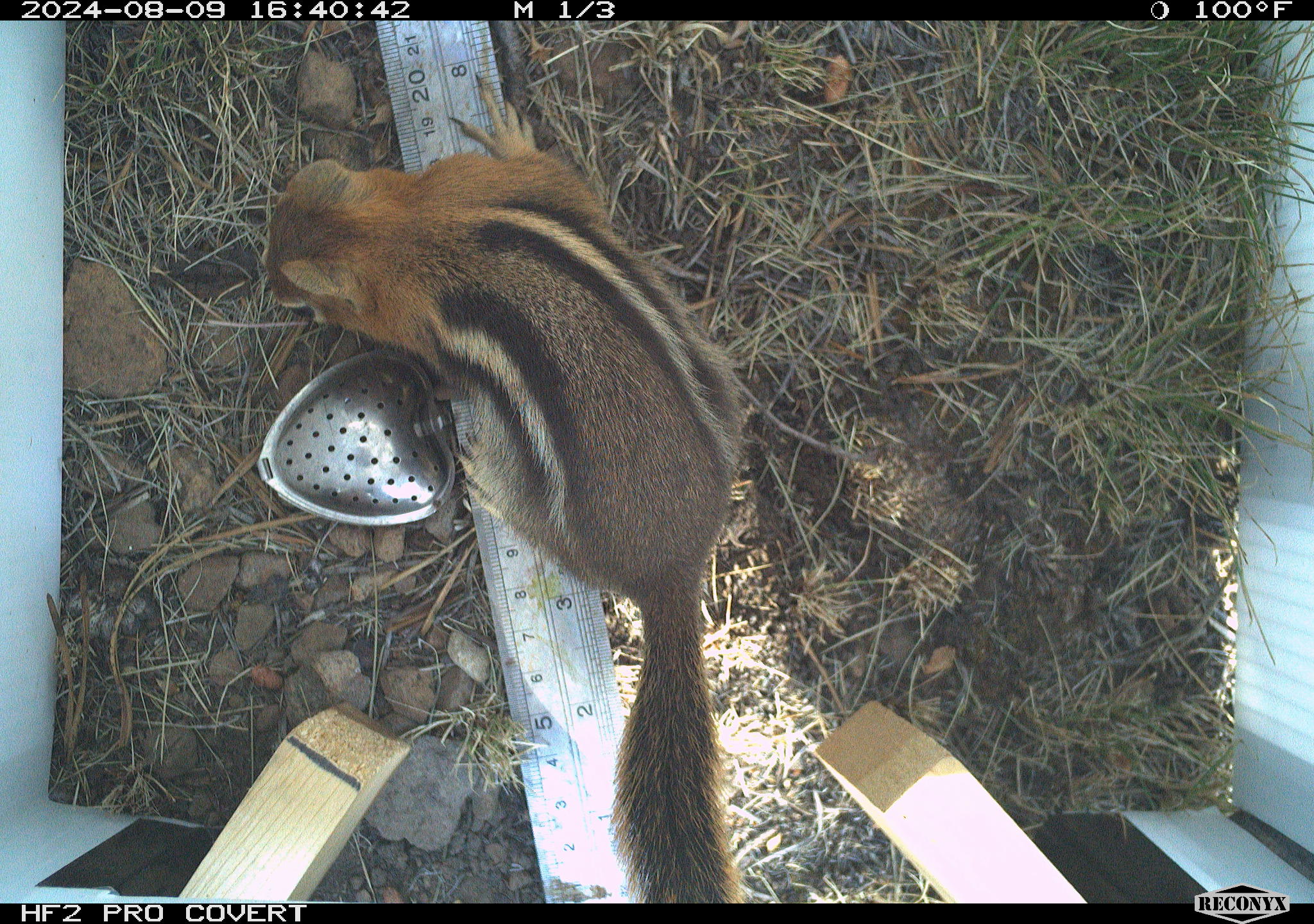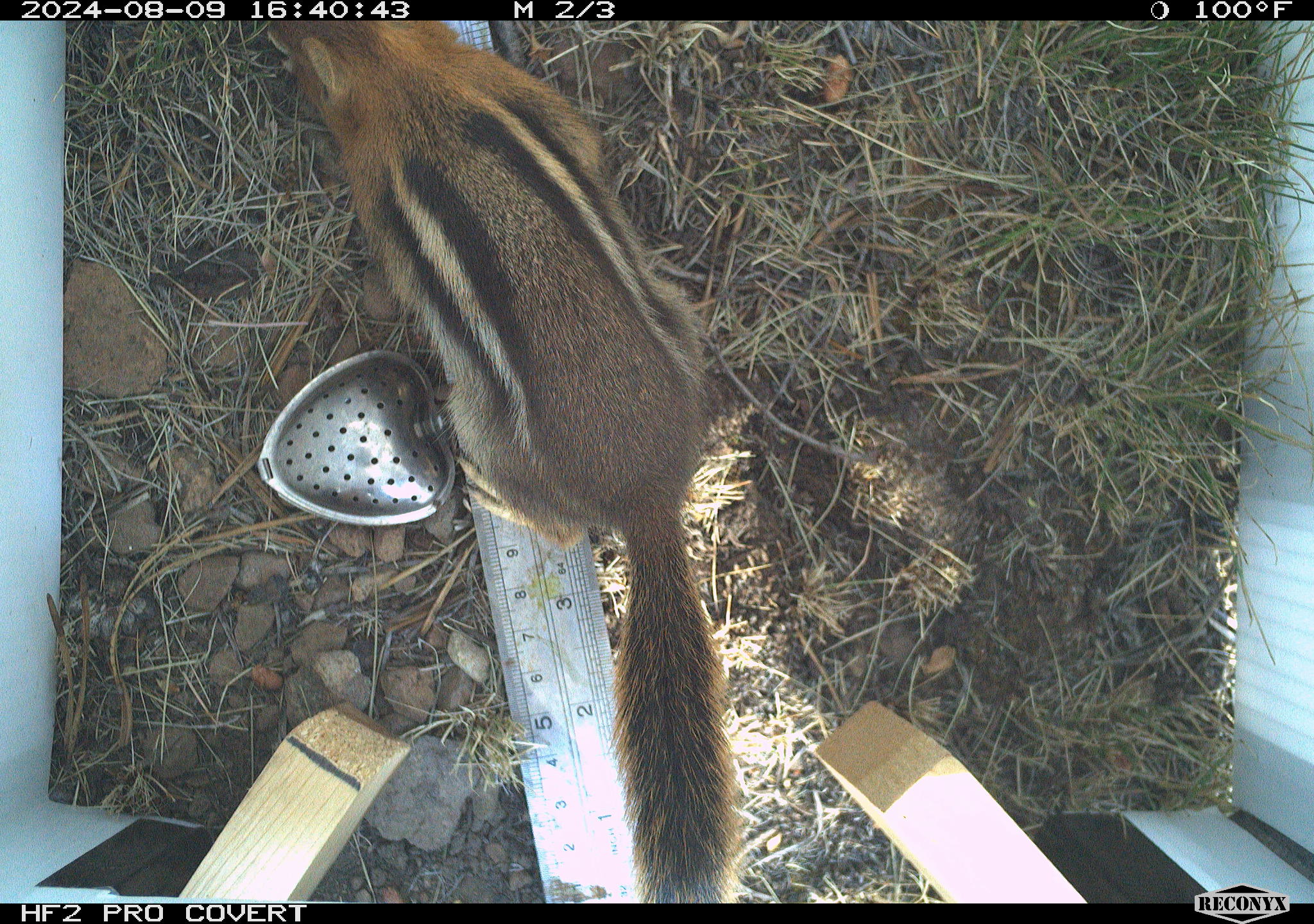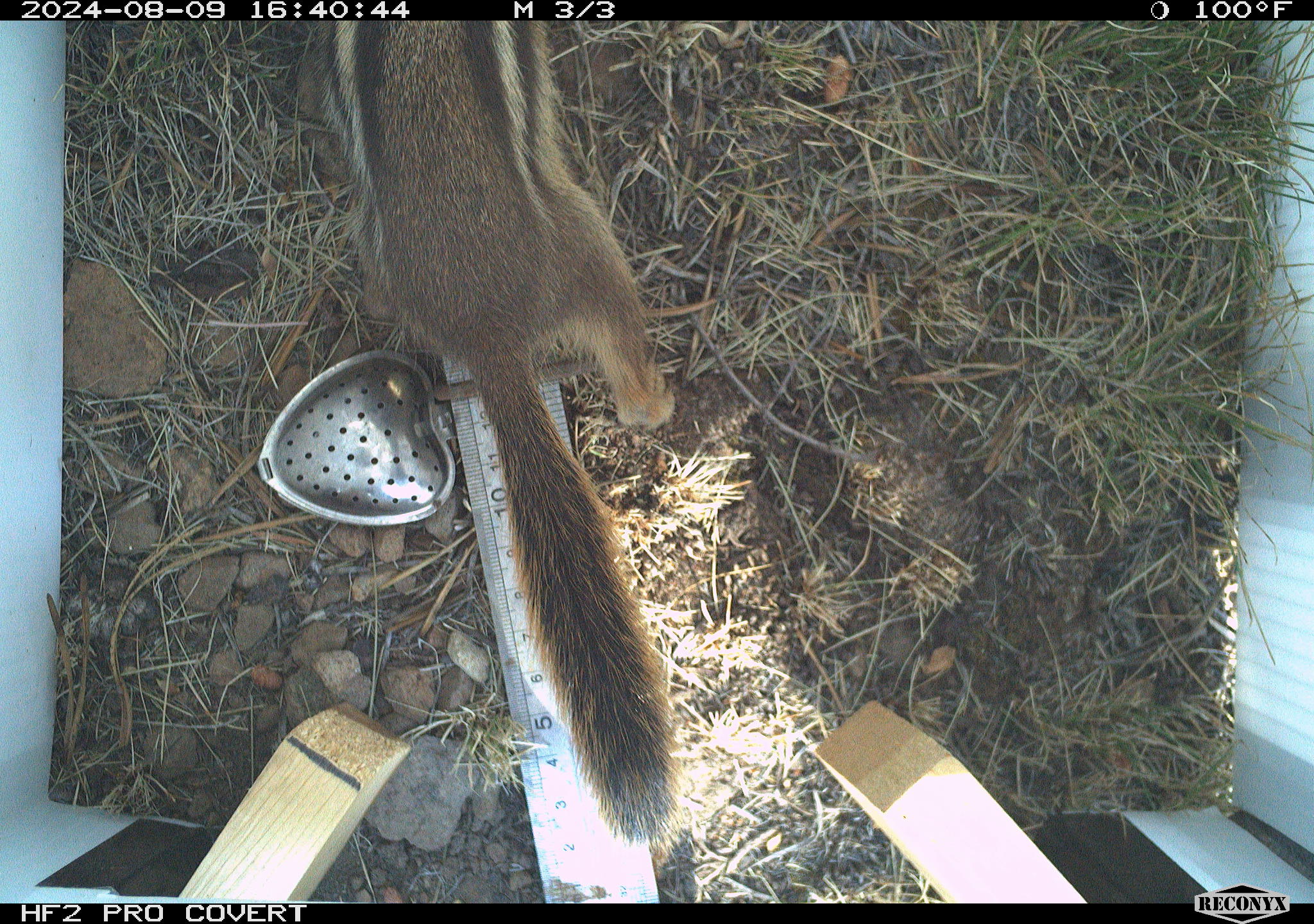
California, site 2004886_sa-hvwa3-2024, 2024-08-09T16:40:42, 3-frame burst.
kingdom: Animalia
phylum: Chordata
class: Mammalia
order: Rodentia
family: Sciuridae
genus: Callospermophilus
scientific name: Callospermophilus lateralis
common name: golden mantled ground squirrel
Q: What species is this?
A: Golden mantled ground squirrel (Callospermophilus lateralis).